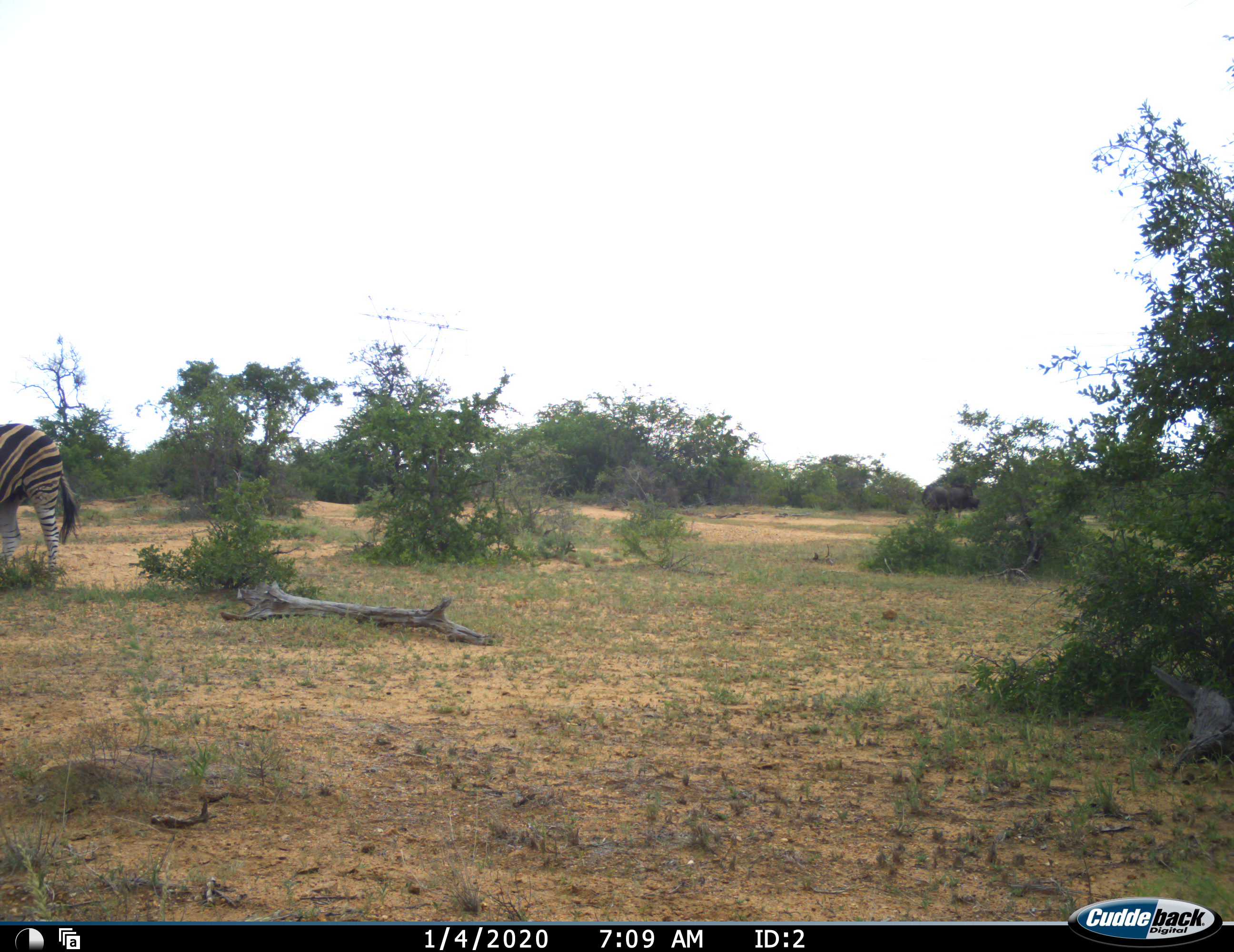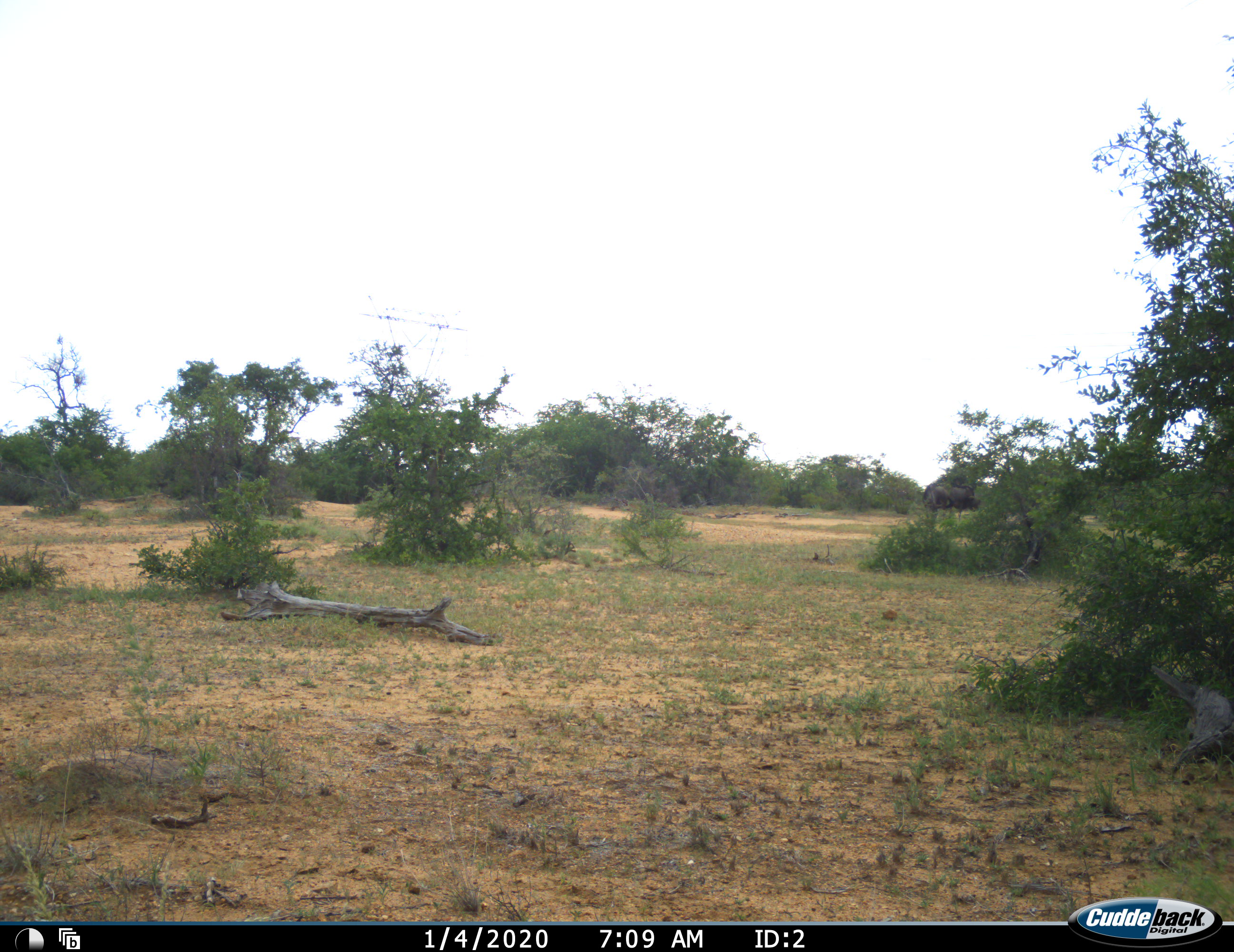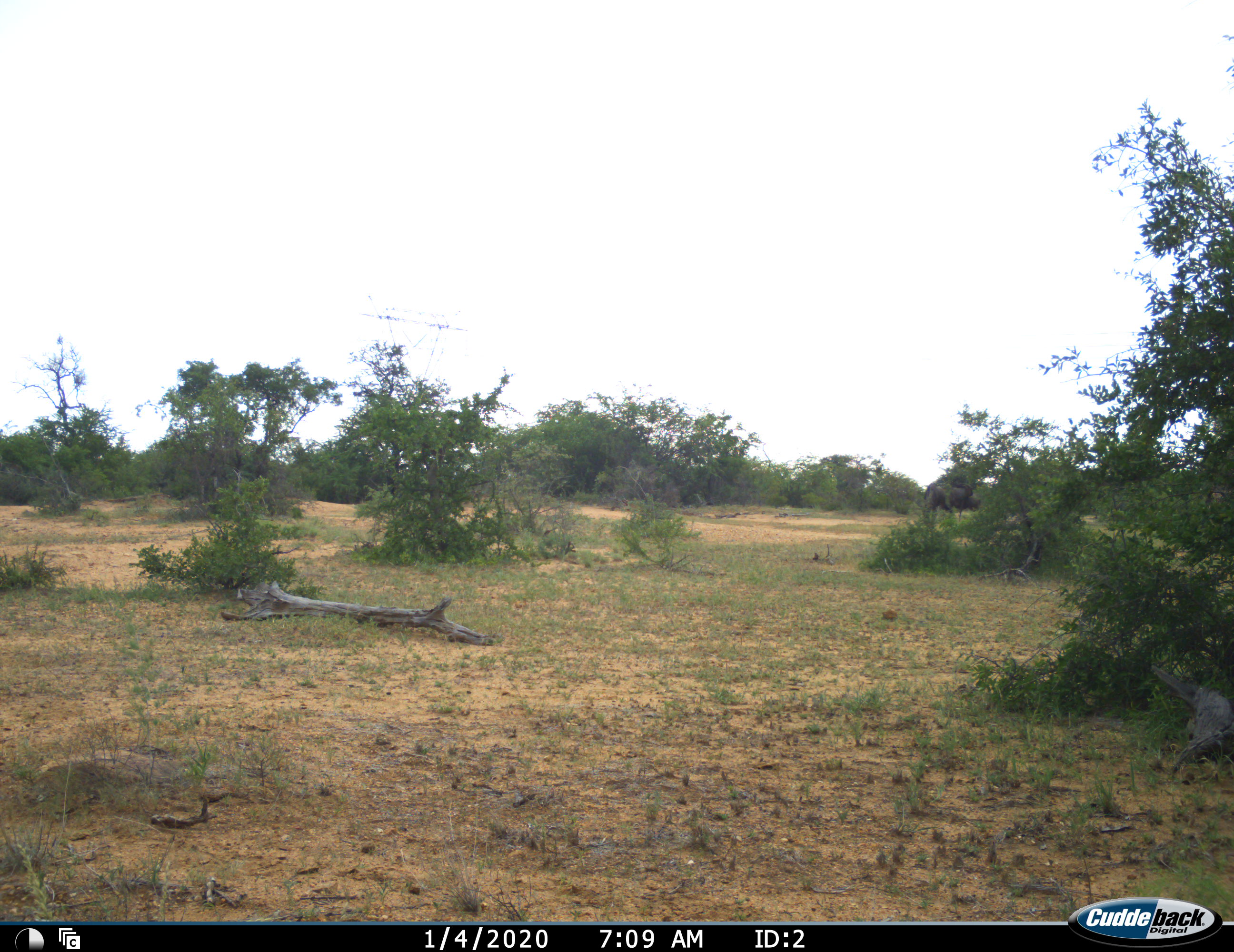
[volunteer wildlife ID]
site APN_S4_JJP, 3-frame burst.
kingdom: Animalia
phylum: Chordata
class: Mammalia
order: Perissodactyla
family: Equidae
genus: Equus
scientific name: Equus quagga burchellii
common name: burchell's zebra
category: zebraburchells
Zebraburchells (burchell's zebra) (Equus quagga burchellii), count 1. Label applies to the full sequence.